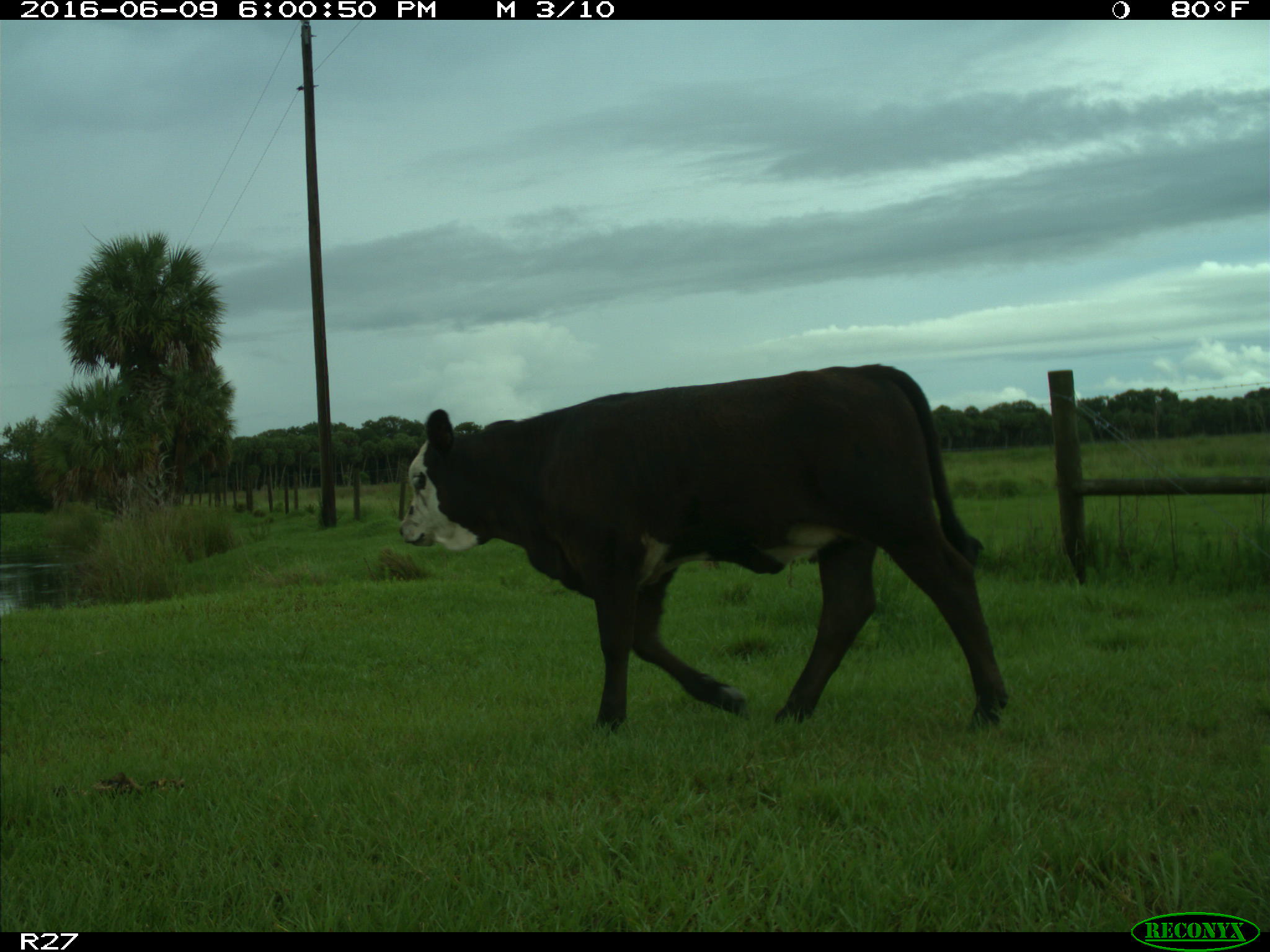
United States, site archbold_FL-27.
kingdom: Animalia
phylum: Chordata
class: Mammalia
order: Artiodactyla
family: Bovidae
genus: Bos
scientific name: Bos taurus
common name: domestic cow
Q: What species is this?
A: Bos taurus (domestic cow).